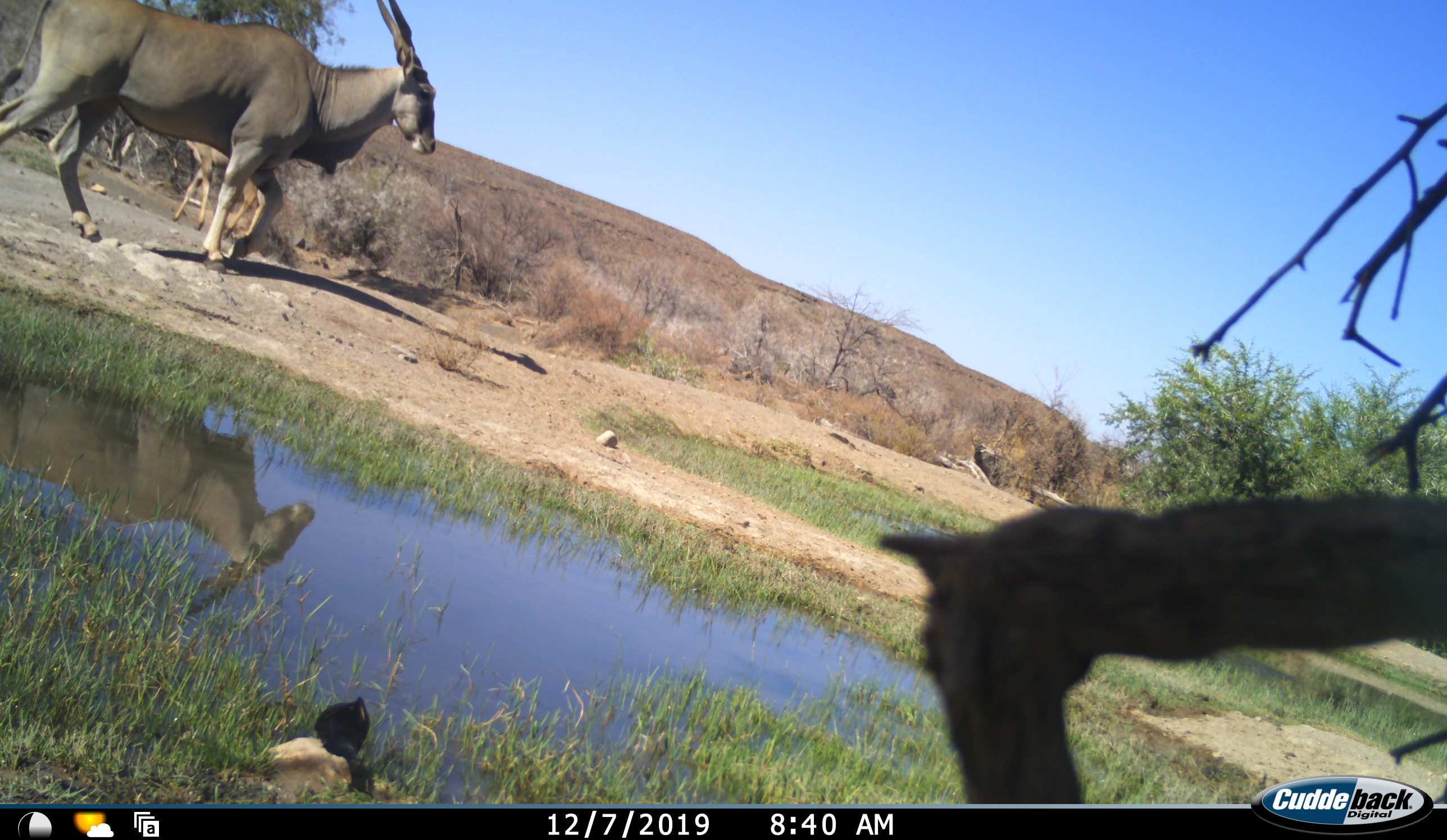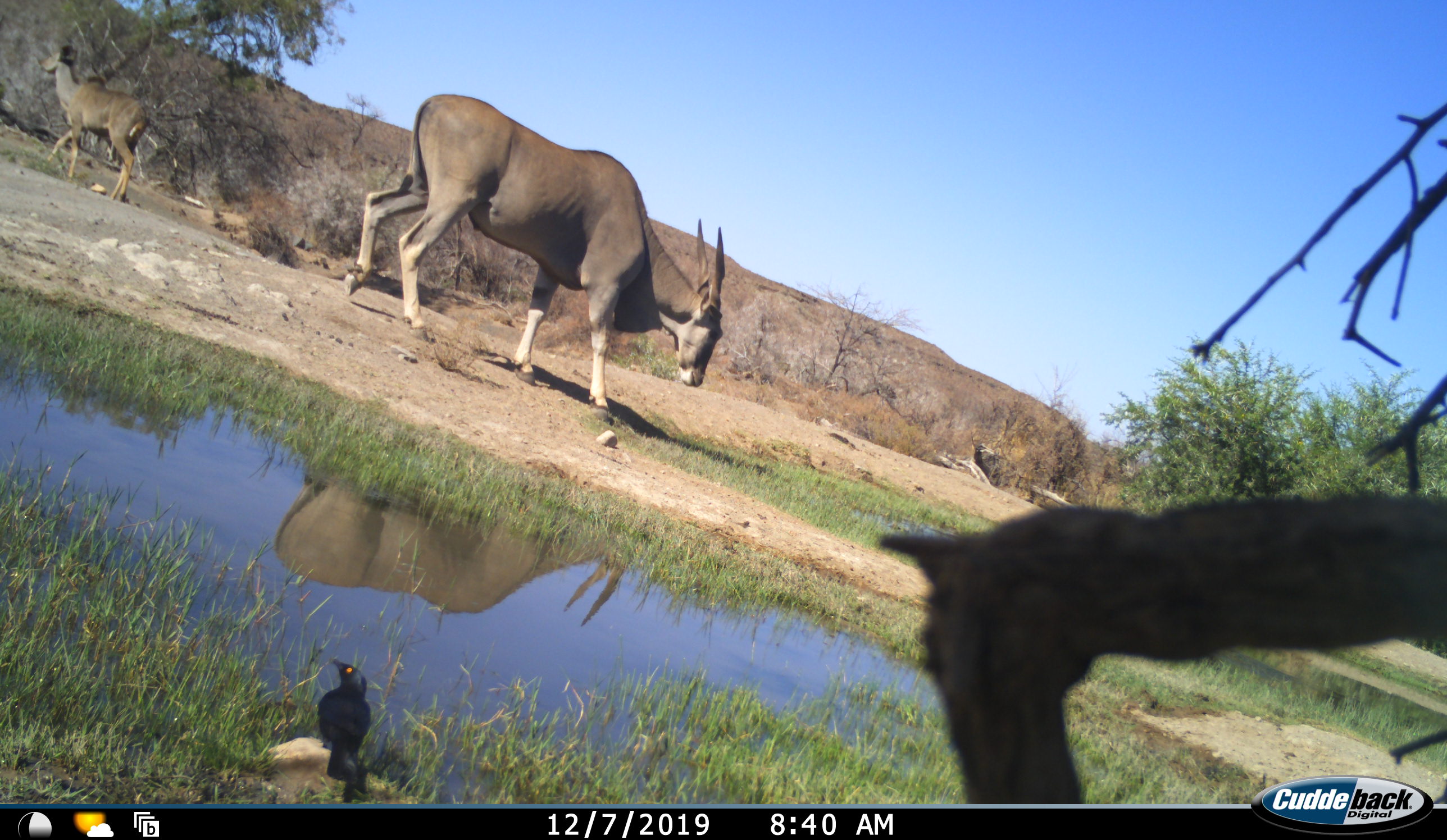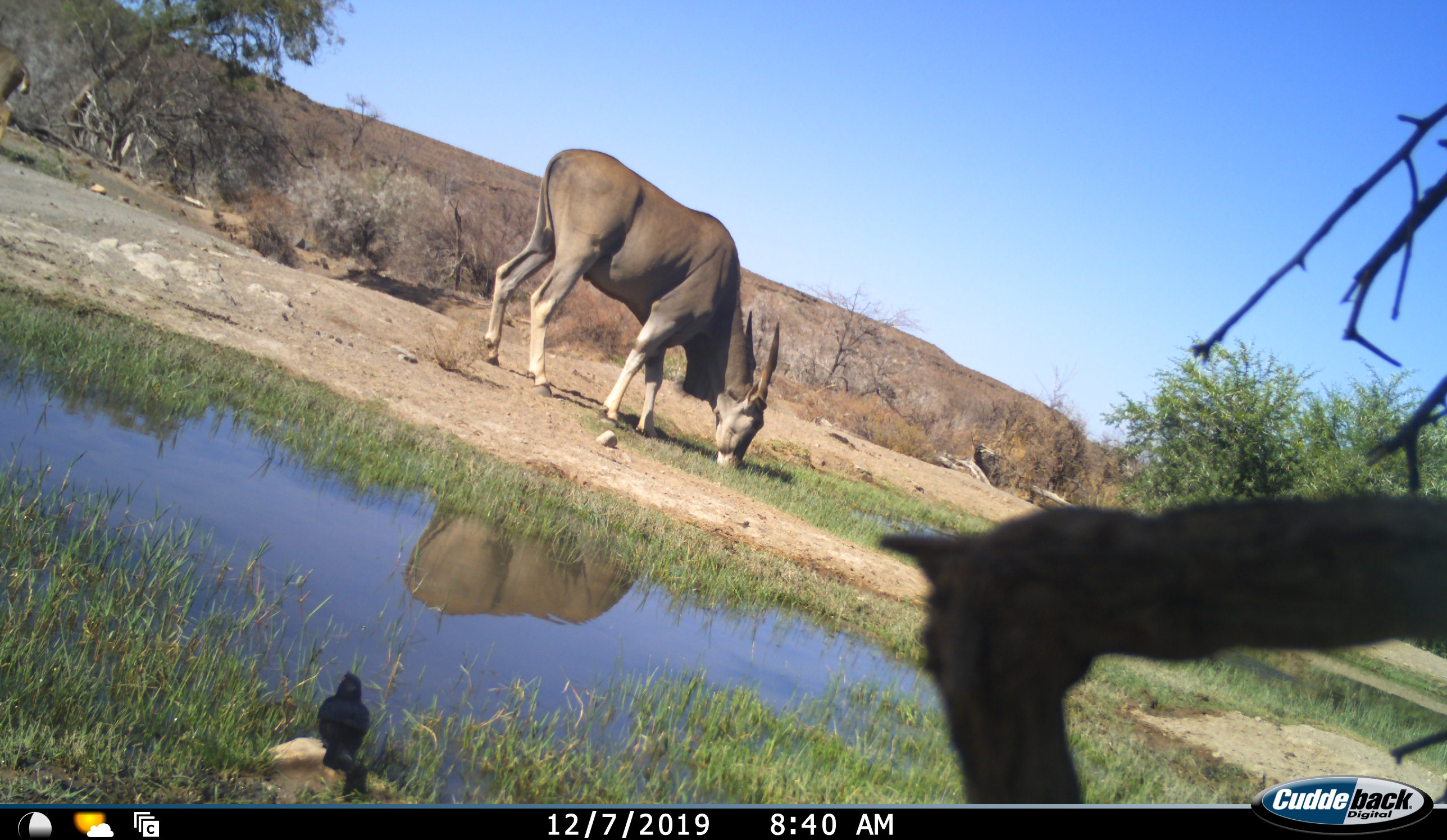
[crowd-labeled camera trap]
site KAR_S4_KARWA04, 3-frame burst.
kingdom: Animalia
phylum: Chordata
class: Aves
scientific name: Aves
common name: bird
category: birdother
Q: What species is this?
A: Birdother (bird) (Aves).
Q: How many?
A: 1.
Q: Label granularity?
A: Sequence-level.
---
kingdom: Animalia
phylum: Chordata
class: Mammalia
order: Artiodactyla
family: Bovidae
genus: Tragelaphus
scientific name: Tragelaphus oryx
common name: eland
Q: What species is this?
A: Eland (Tragelaphus oryx).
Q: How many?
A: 1.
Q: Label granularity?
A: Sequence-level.